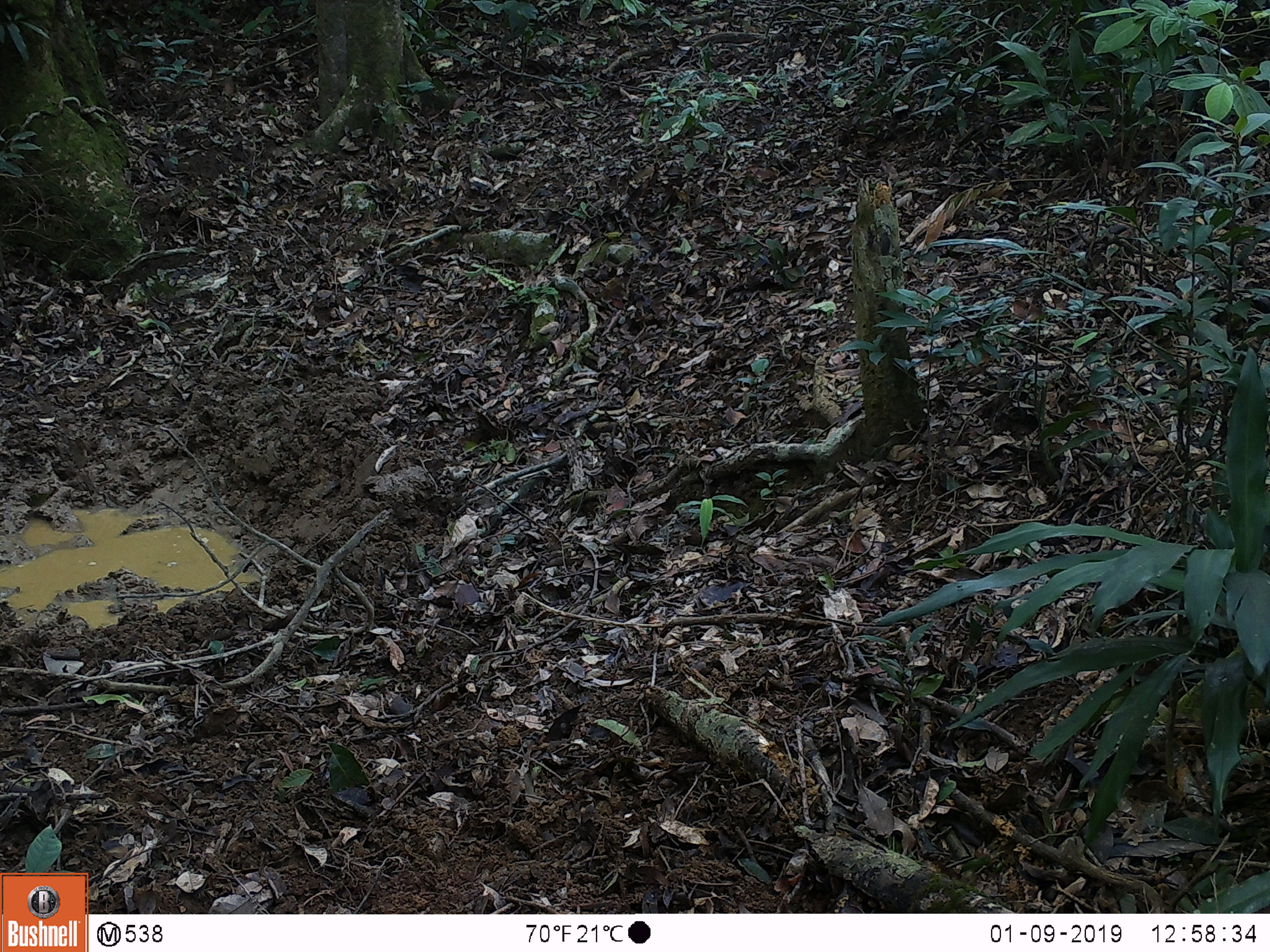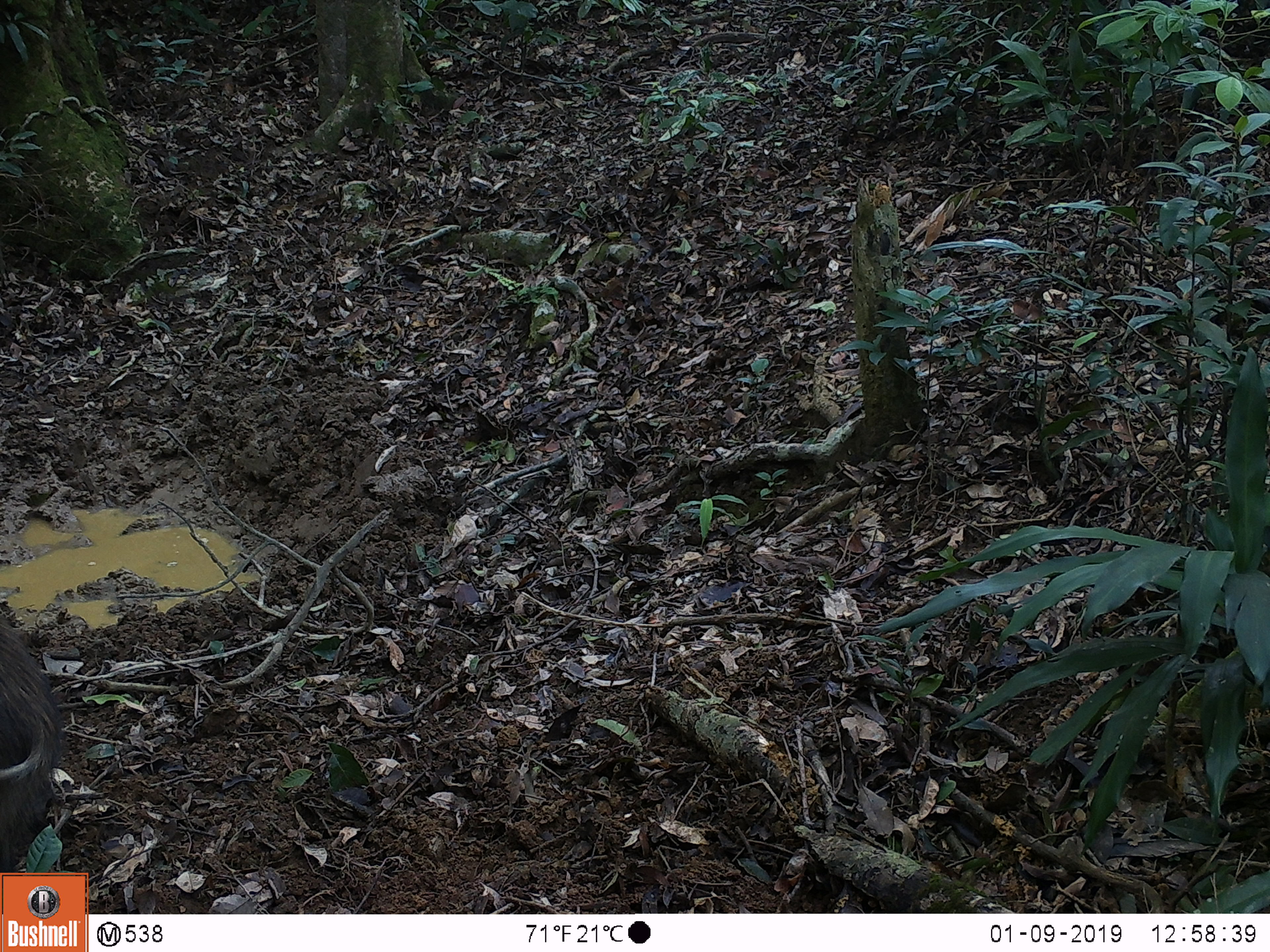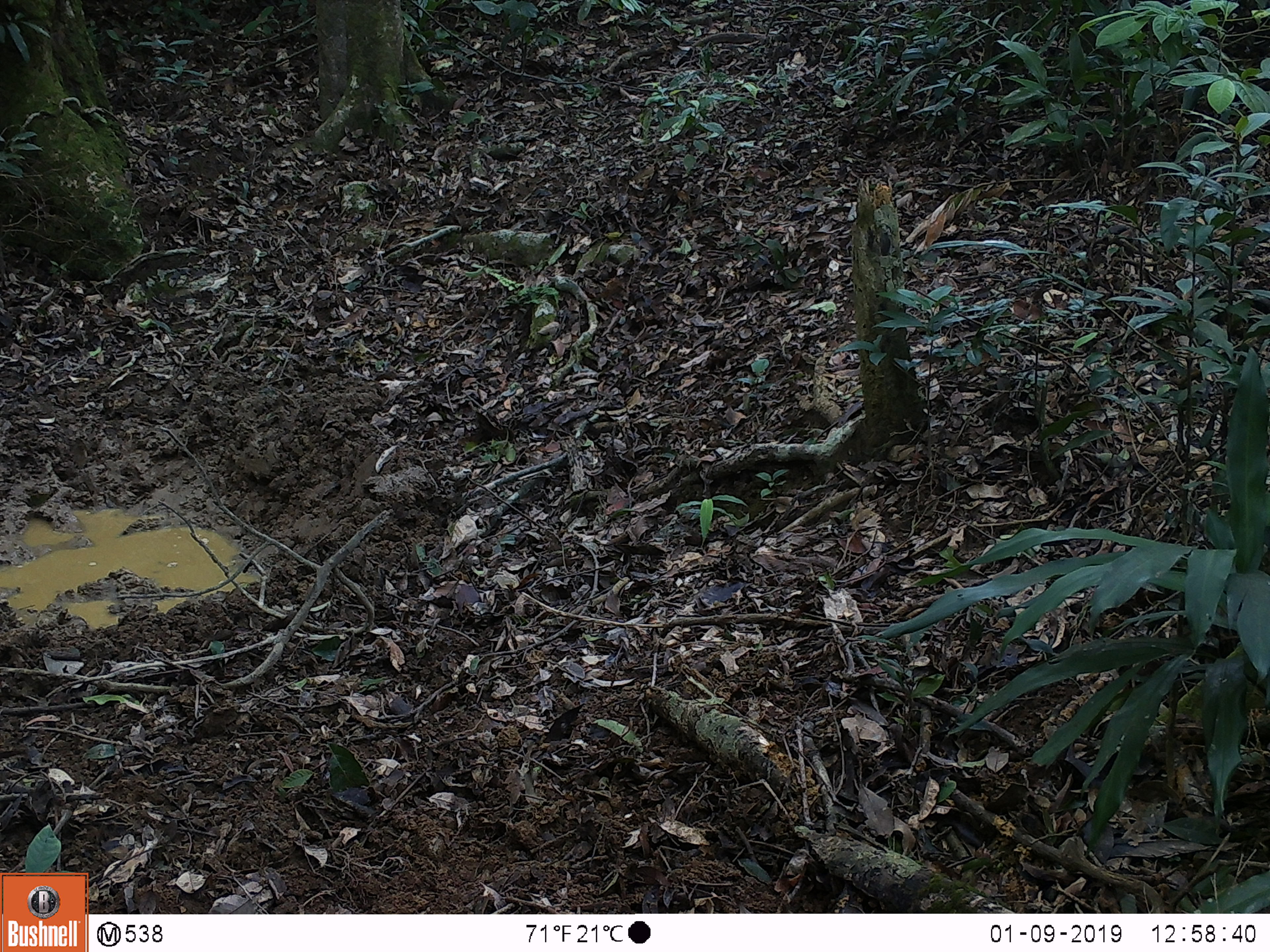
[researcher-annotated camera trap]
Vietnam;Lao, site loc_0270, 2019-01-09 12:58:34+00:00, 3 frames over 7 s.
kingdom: Animalia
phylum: Chordata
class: Mammalia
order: Artiodactyla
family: Suidae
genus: Sus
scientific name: Sus scrofa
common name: eurasian wild pig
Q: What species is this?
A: Eurasian wild pig (Sus scrofa).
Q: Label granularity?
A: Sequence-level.